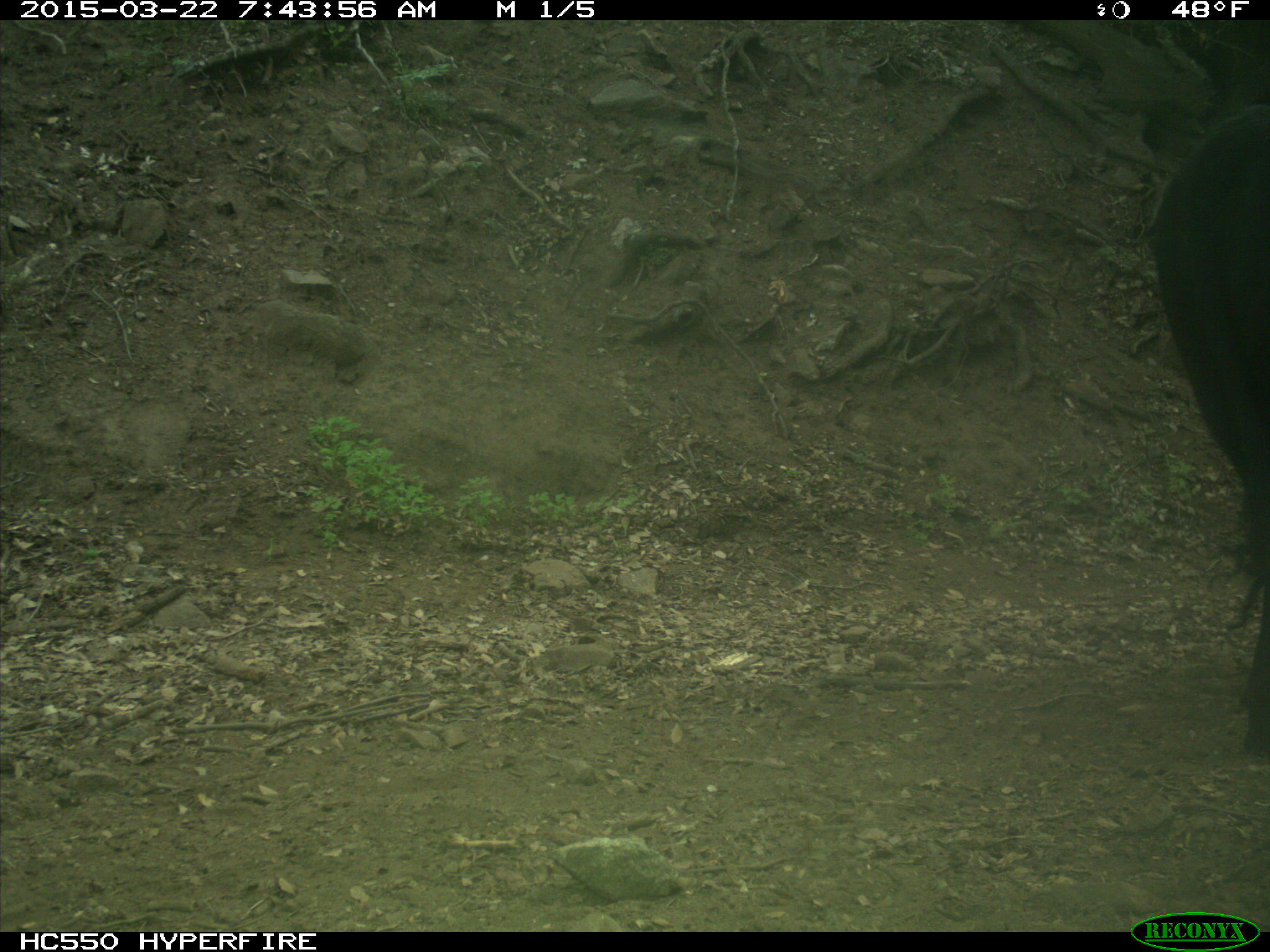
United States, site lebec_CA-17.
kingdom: Animalia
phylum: Chordata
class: Mammalia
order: Artiodactyla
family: Bovidae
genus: Bos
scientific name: Bos taurus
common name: domestic cow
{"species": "Bos taurus (domestic cow)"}